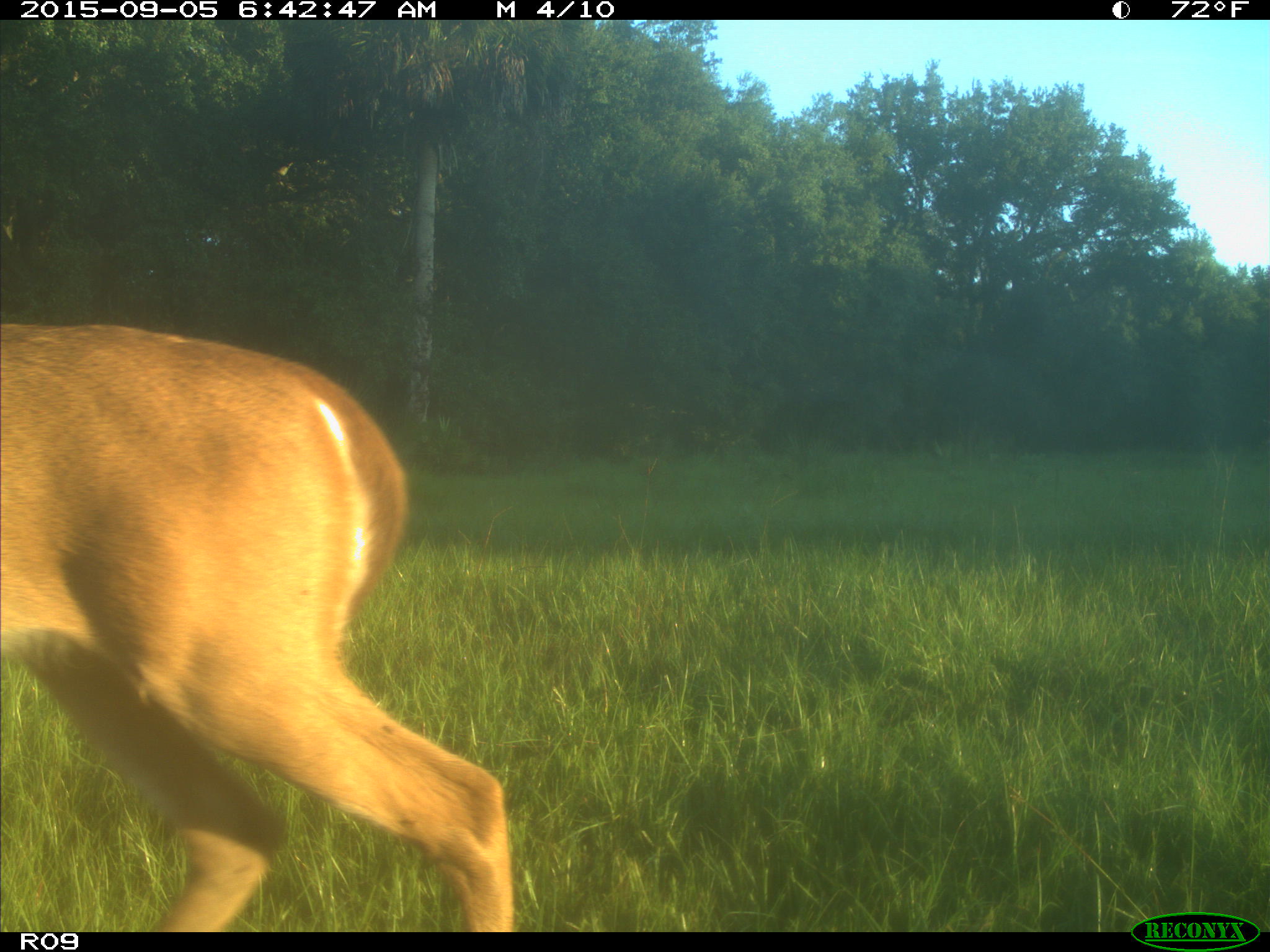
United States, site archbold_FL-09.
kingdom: Animalia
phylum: Chordata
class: Mammalia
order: Artiodactyla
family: Cervidae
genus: Odocoileus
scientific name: Odocoileus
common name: deer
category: unidentified deer